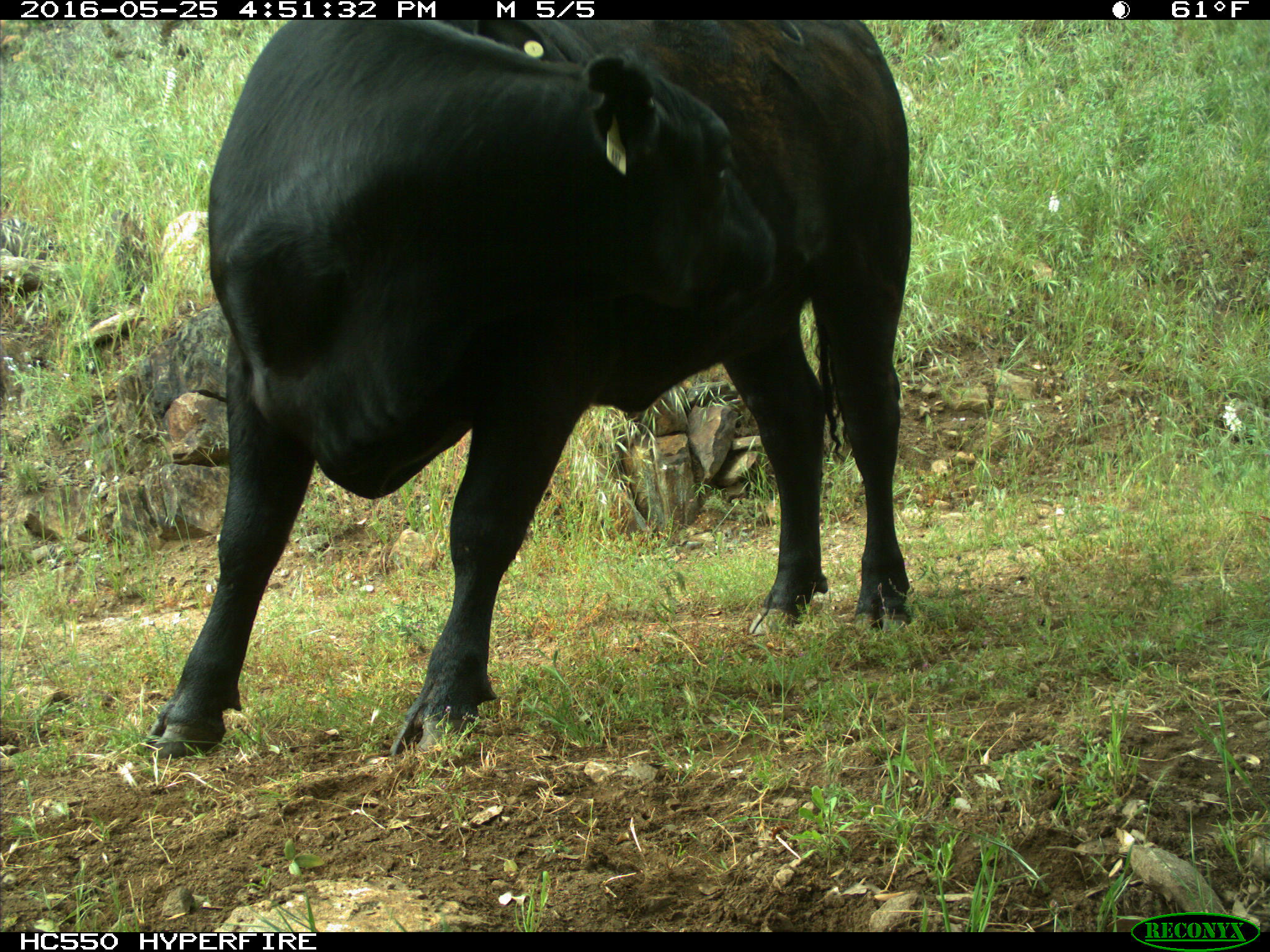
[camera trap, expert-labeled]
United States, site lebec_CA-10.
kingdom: Animalia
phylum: Chordata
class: Mammalia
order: Artiodactyla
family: Bovidae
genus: Bos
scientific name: Bos taurus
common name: domestic cow